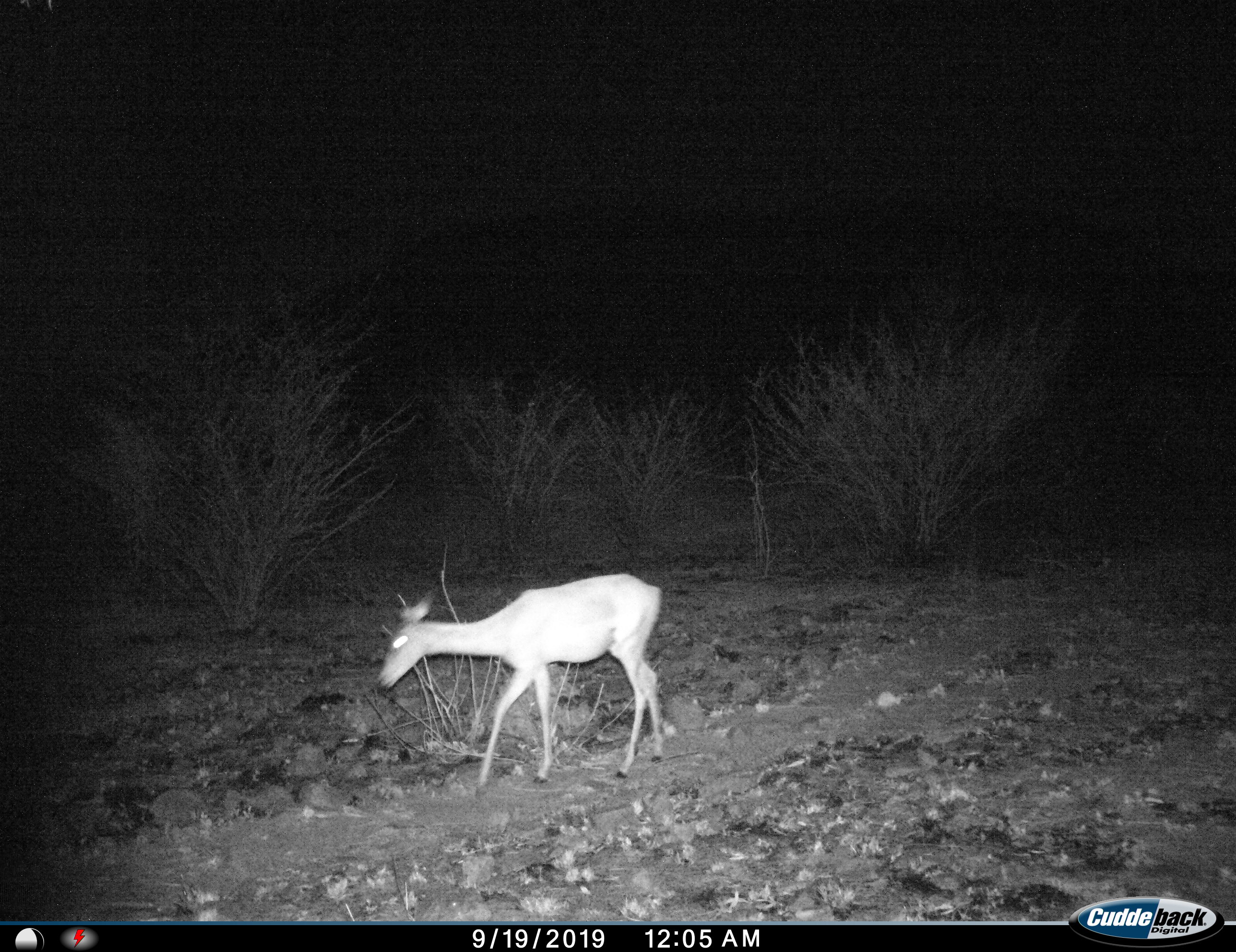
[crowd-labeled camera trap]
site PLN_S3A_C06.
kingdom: Animalia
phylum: Chordata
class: Mammalia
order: Artiodactyla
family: Bovidae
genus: Aepyceros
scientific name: Aepyceros melampus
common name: impala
Impala (Aepyceros melampus), count 1. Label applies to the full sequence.